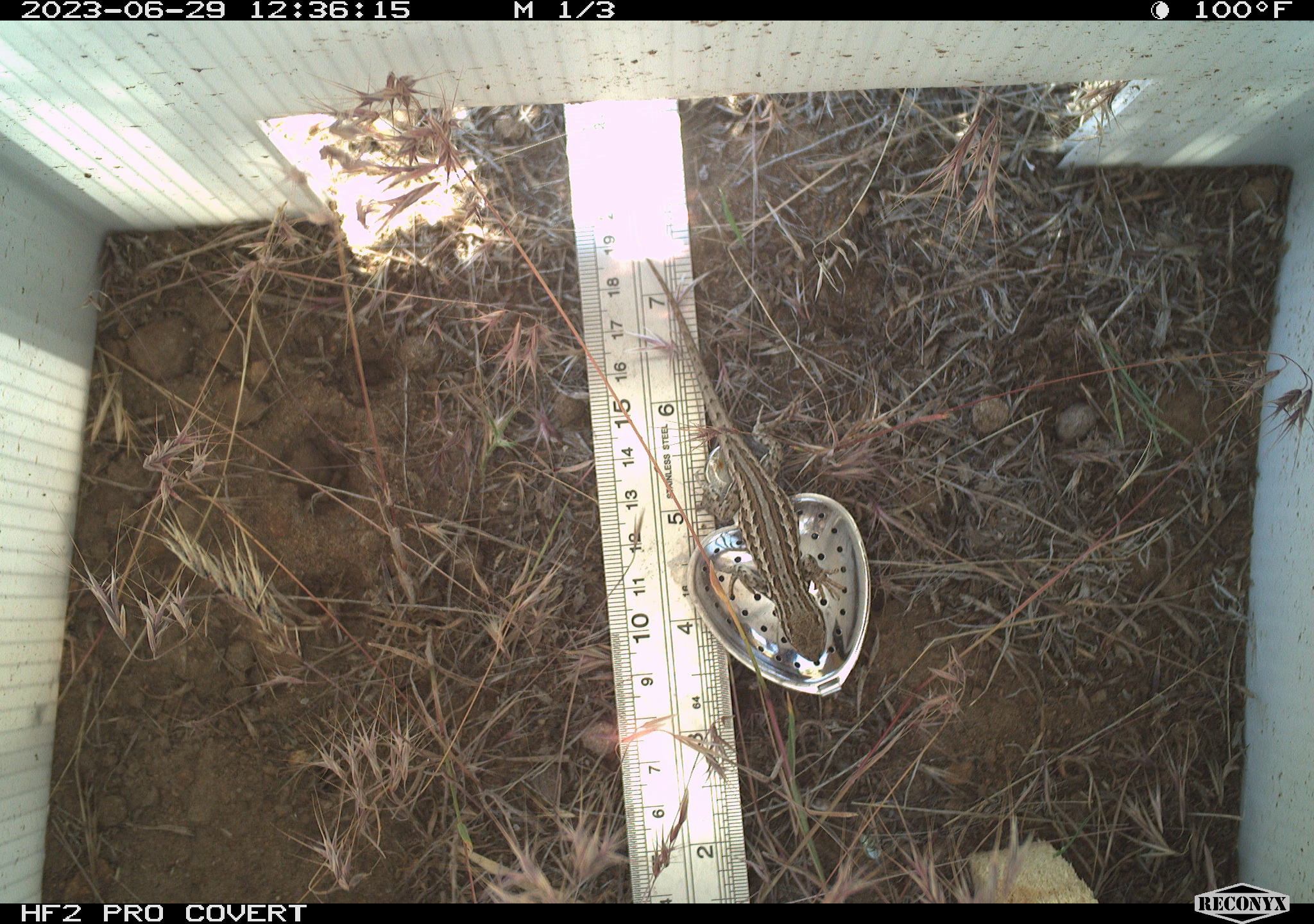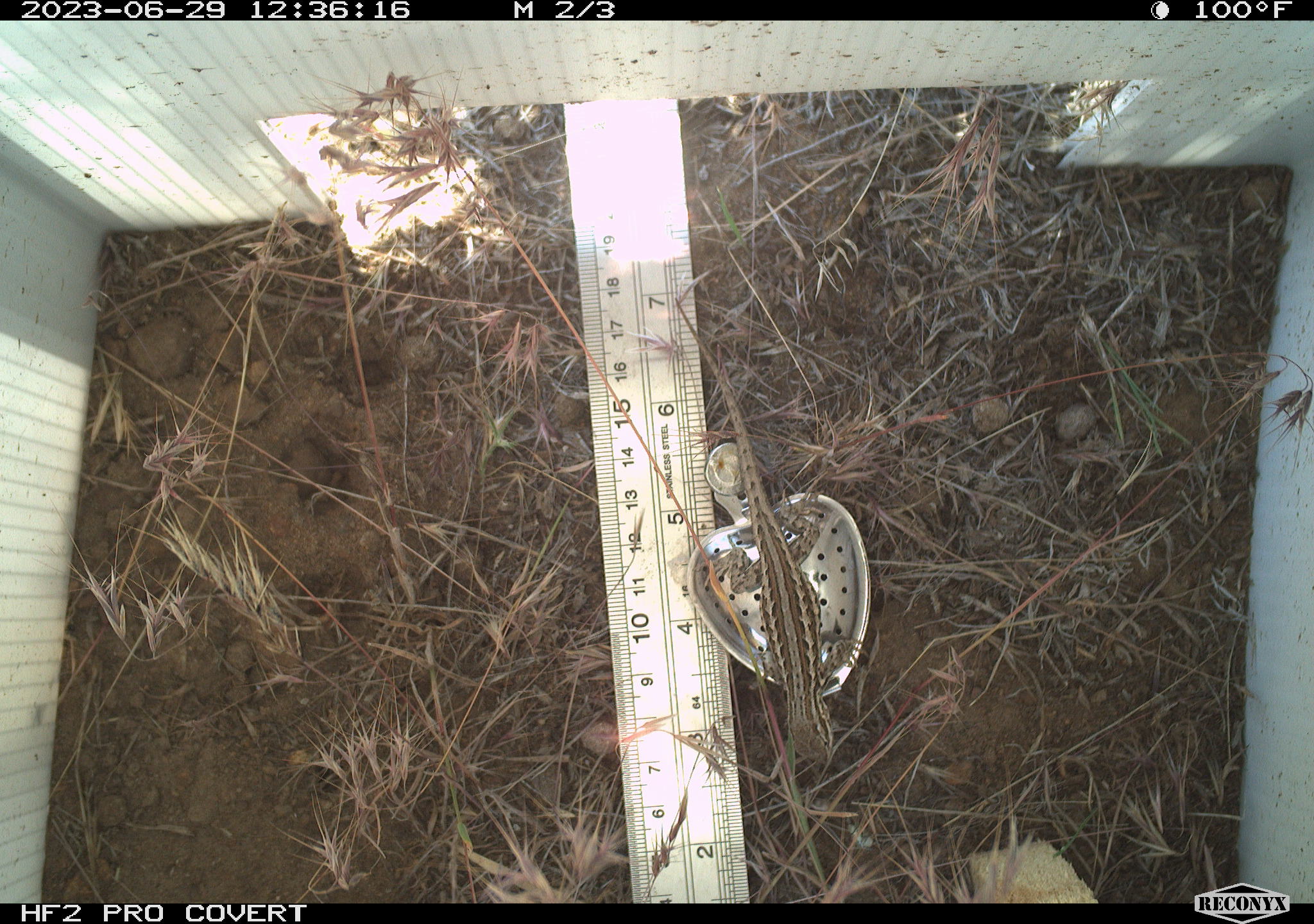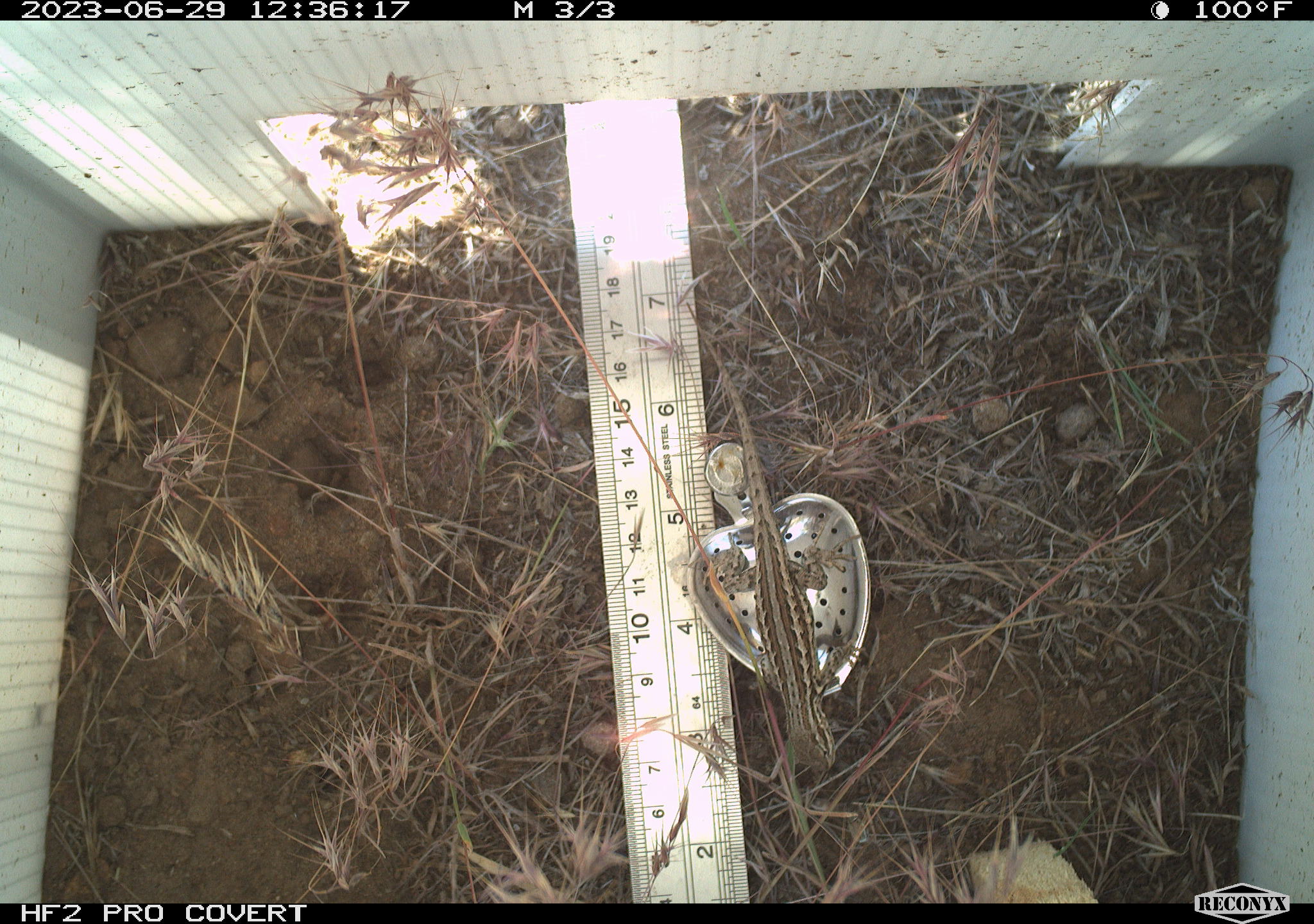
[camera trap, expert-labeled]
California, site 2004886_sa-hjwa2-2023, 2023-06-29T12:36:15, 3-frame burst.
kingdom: Animalia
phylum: Chordata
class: Reptilia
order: Squamata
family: Phrynosomatidae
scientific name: Phrynosomatidae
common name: phrynosomatid lizards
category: phrynosomatidae family